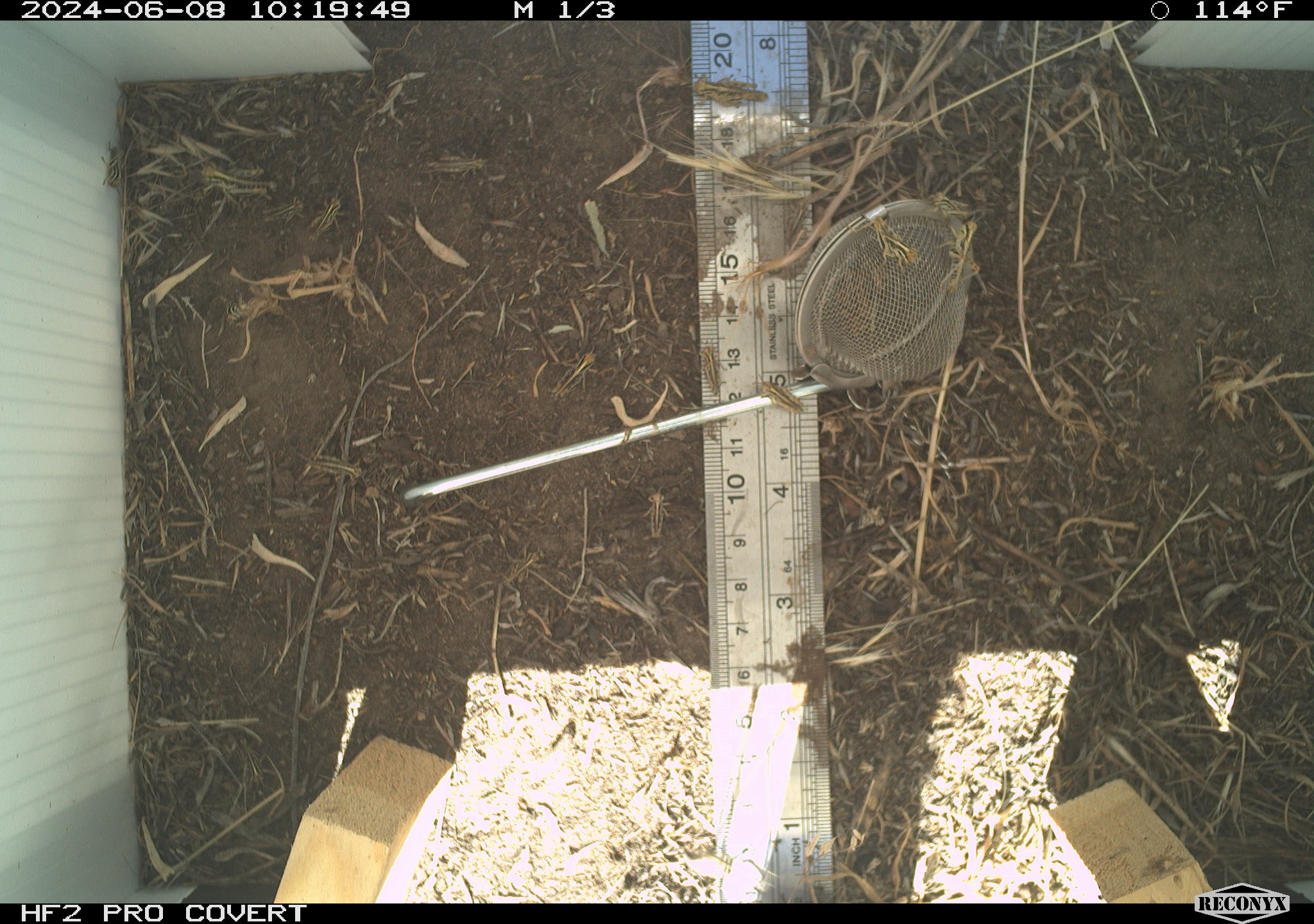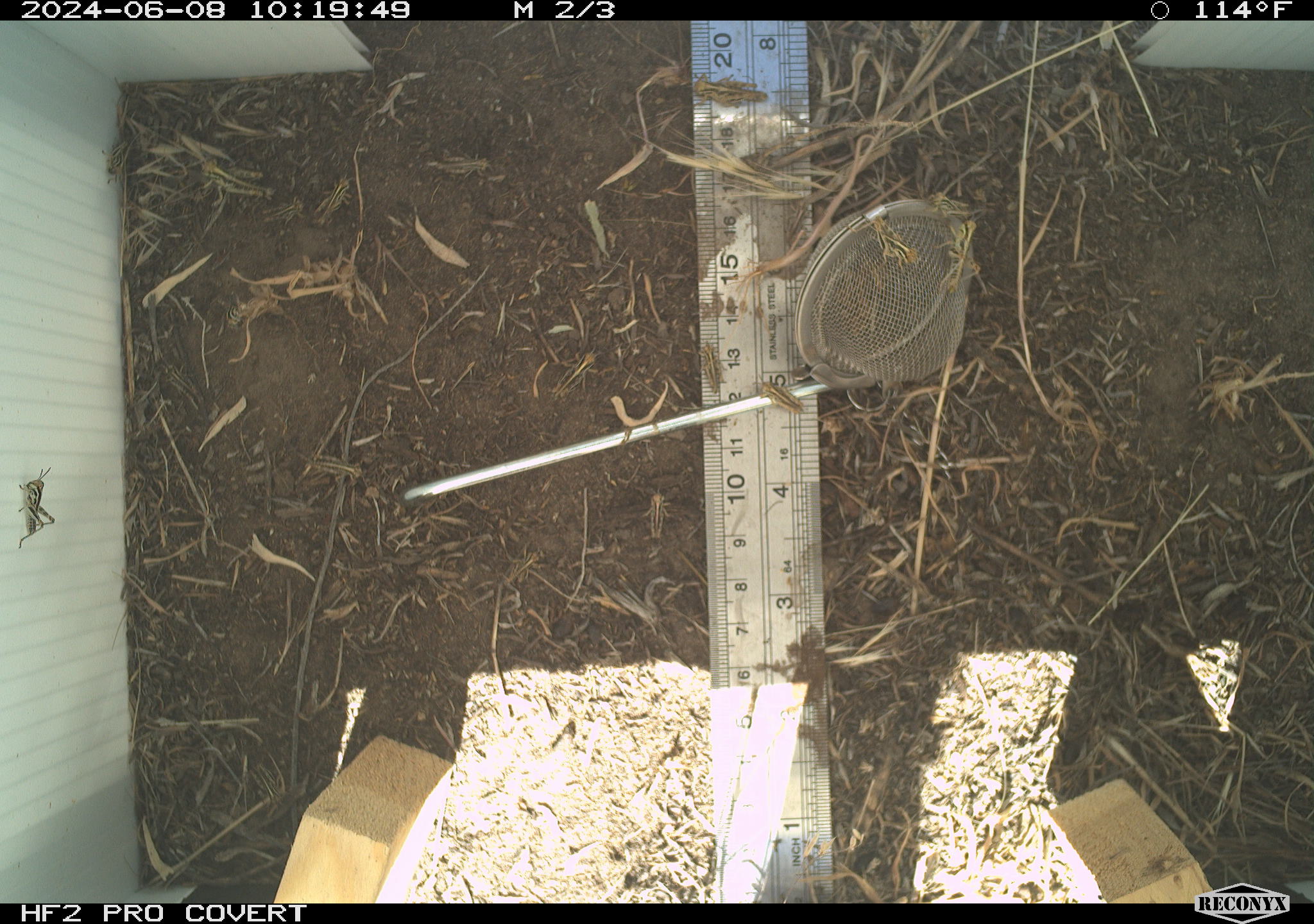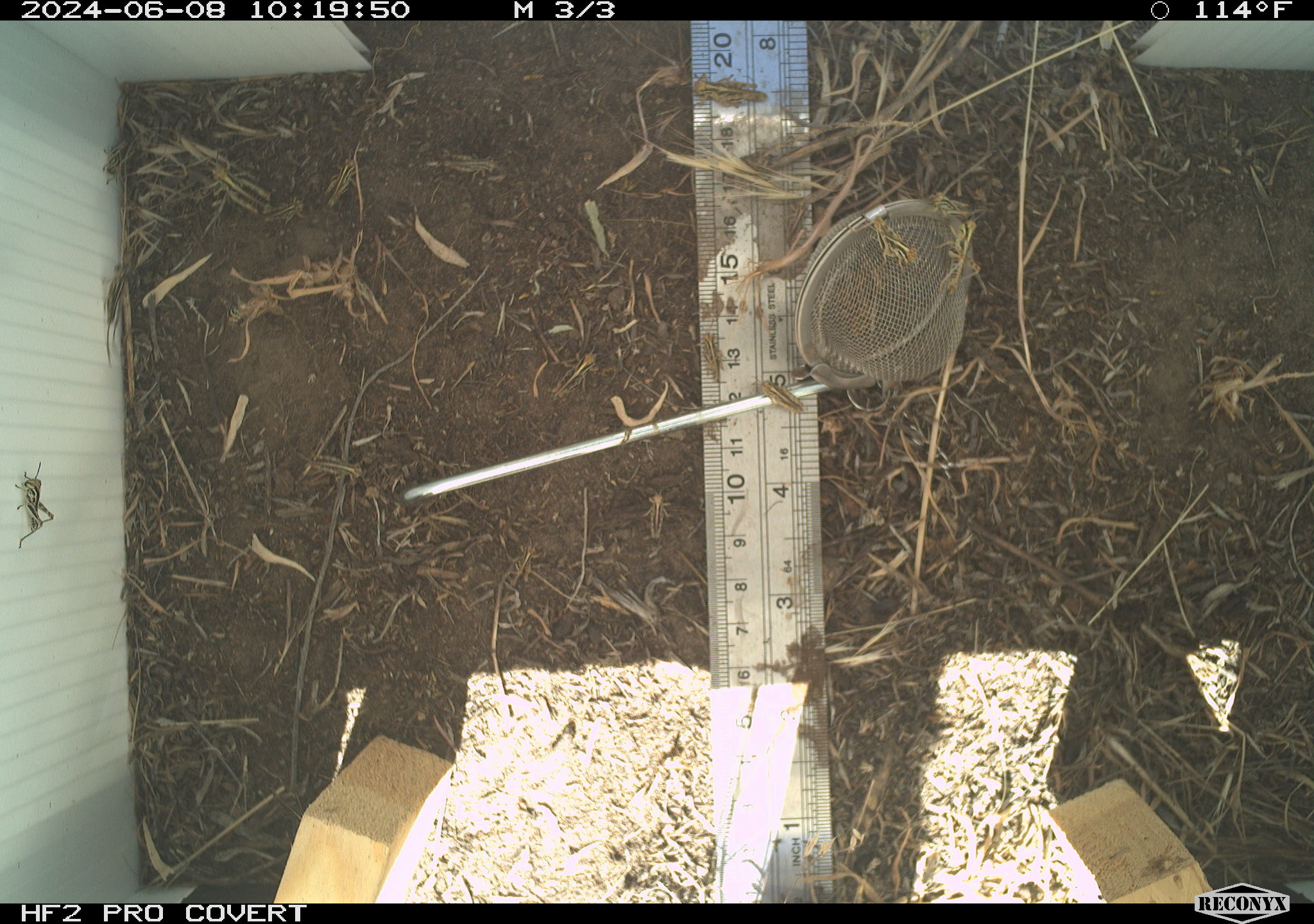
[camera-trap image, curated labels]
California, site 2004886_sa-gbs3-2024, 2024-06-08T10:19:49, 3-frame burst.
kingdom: Animalia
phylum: Arthropoda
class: Insecta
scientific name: Insecta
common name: insect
Insect (Insecta).